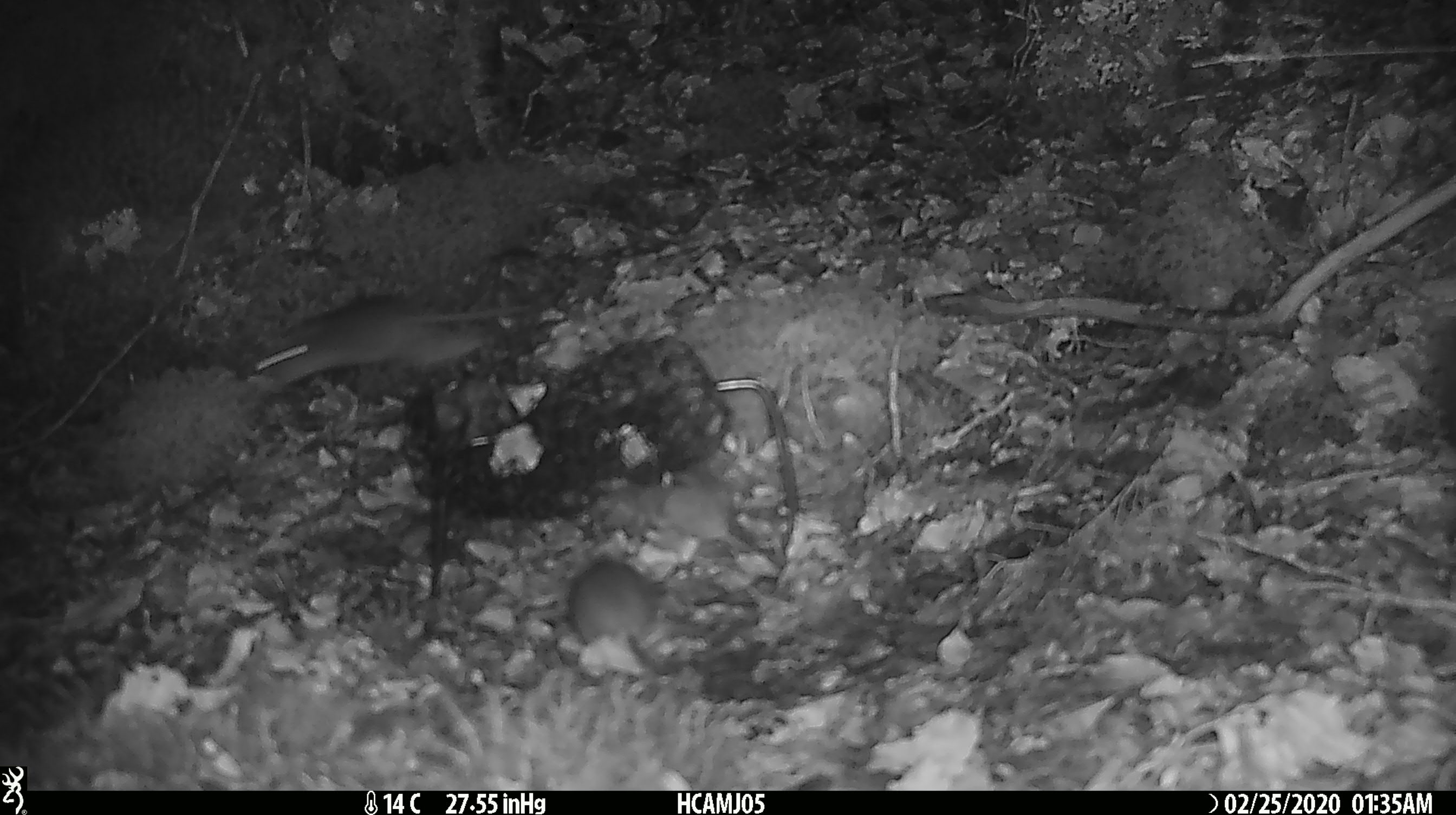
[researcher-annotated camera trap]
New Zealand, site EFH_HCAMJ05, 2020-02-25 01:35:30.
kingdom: Animalia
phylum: Chordata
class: Mammalia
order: Rodentia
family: Muridae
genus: Mus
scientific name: Mus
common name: mouse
Mouse (Mus).